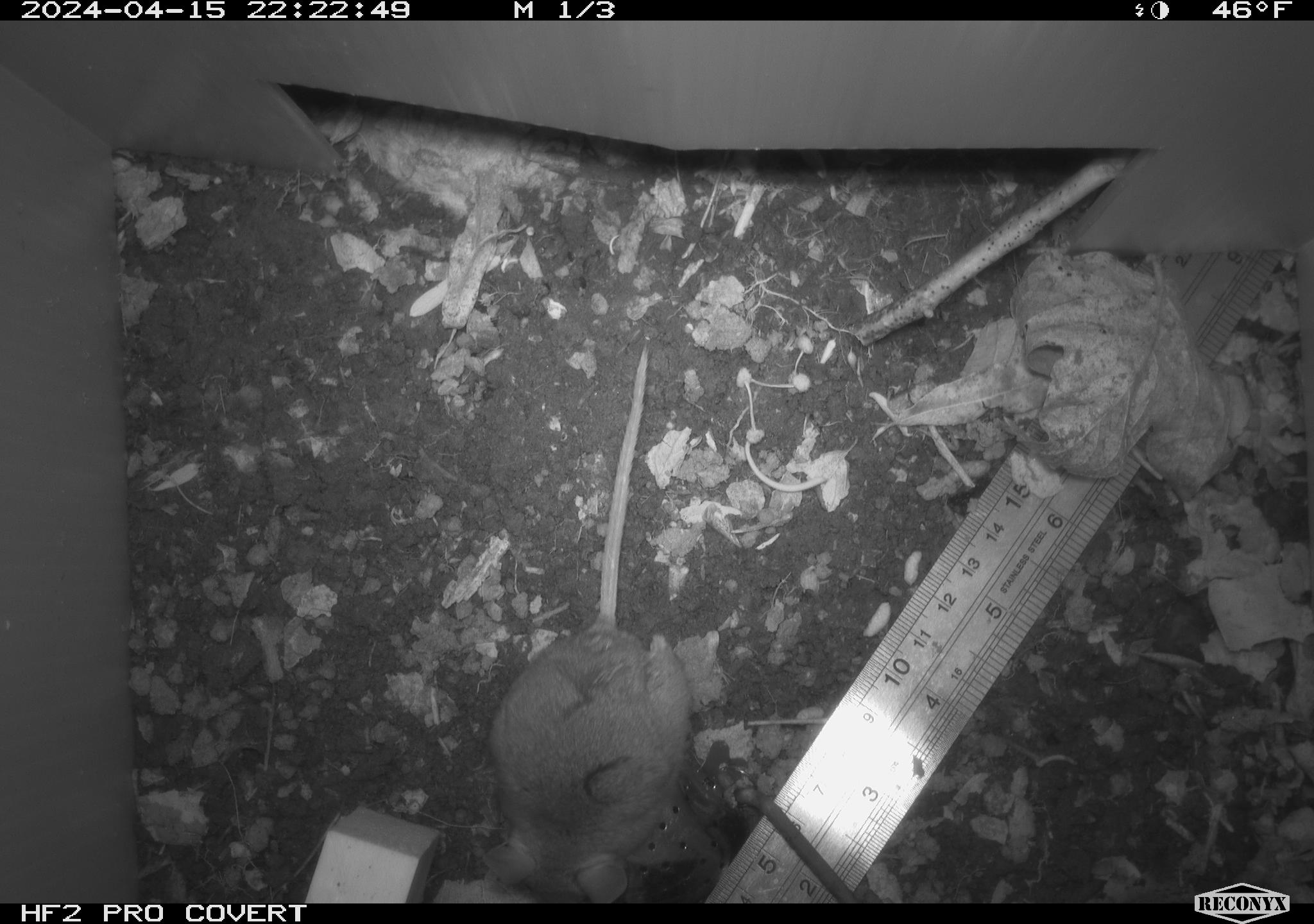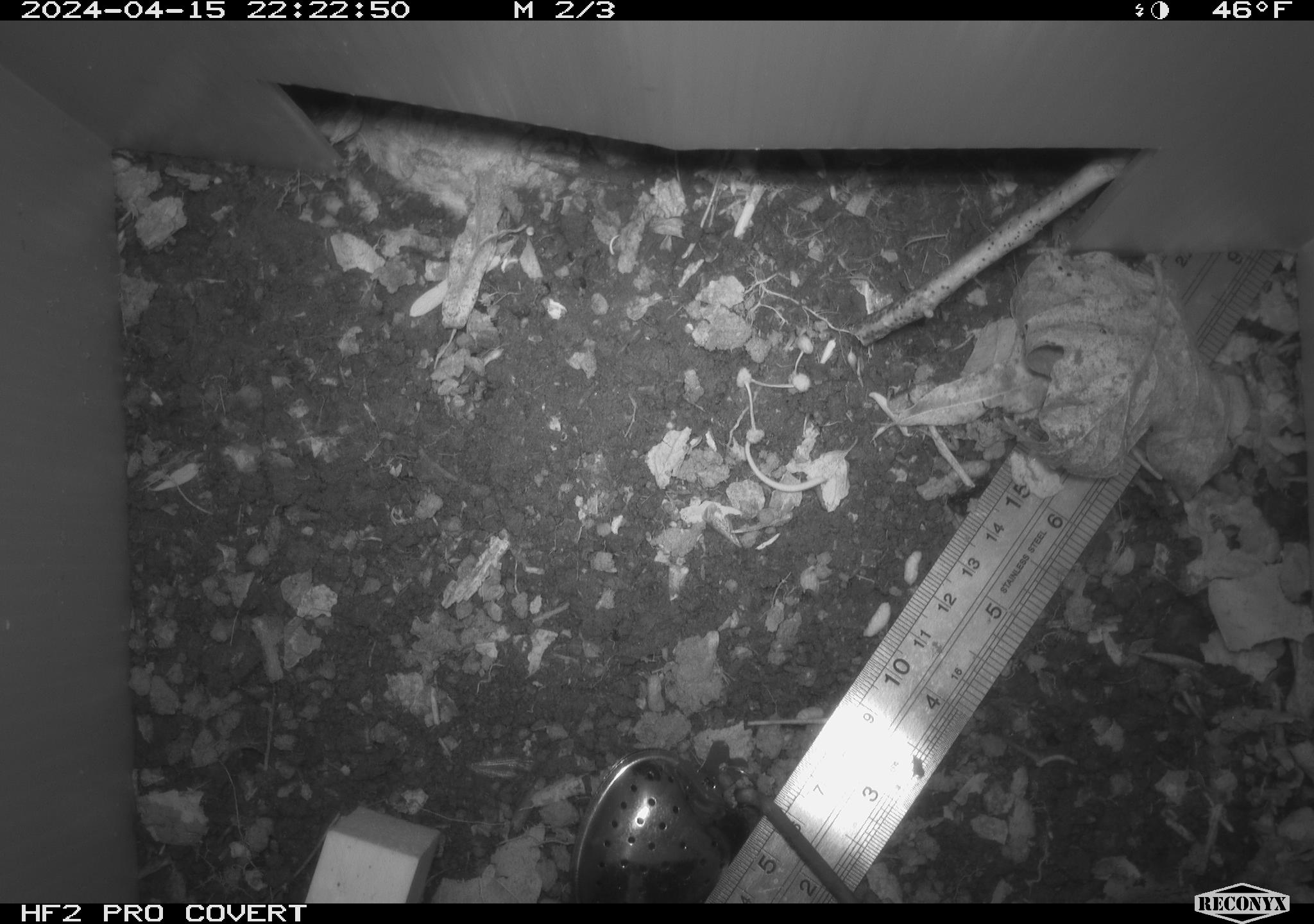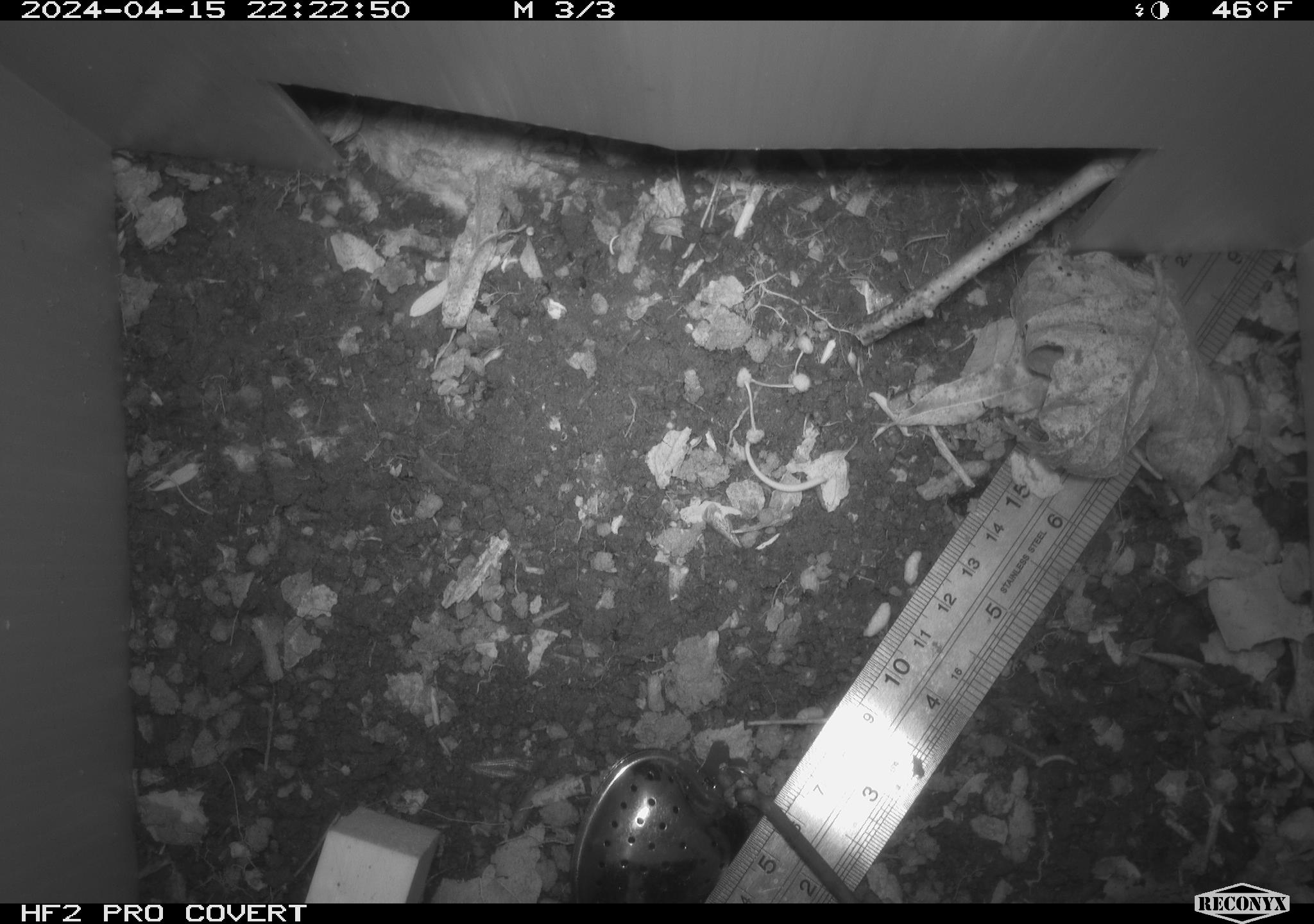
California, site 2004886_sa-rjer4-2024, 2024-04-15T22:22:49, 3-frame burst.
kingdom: Animalia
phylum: Chordata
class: Mammalia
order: Rodentia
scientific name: Rodentia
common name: mouse species